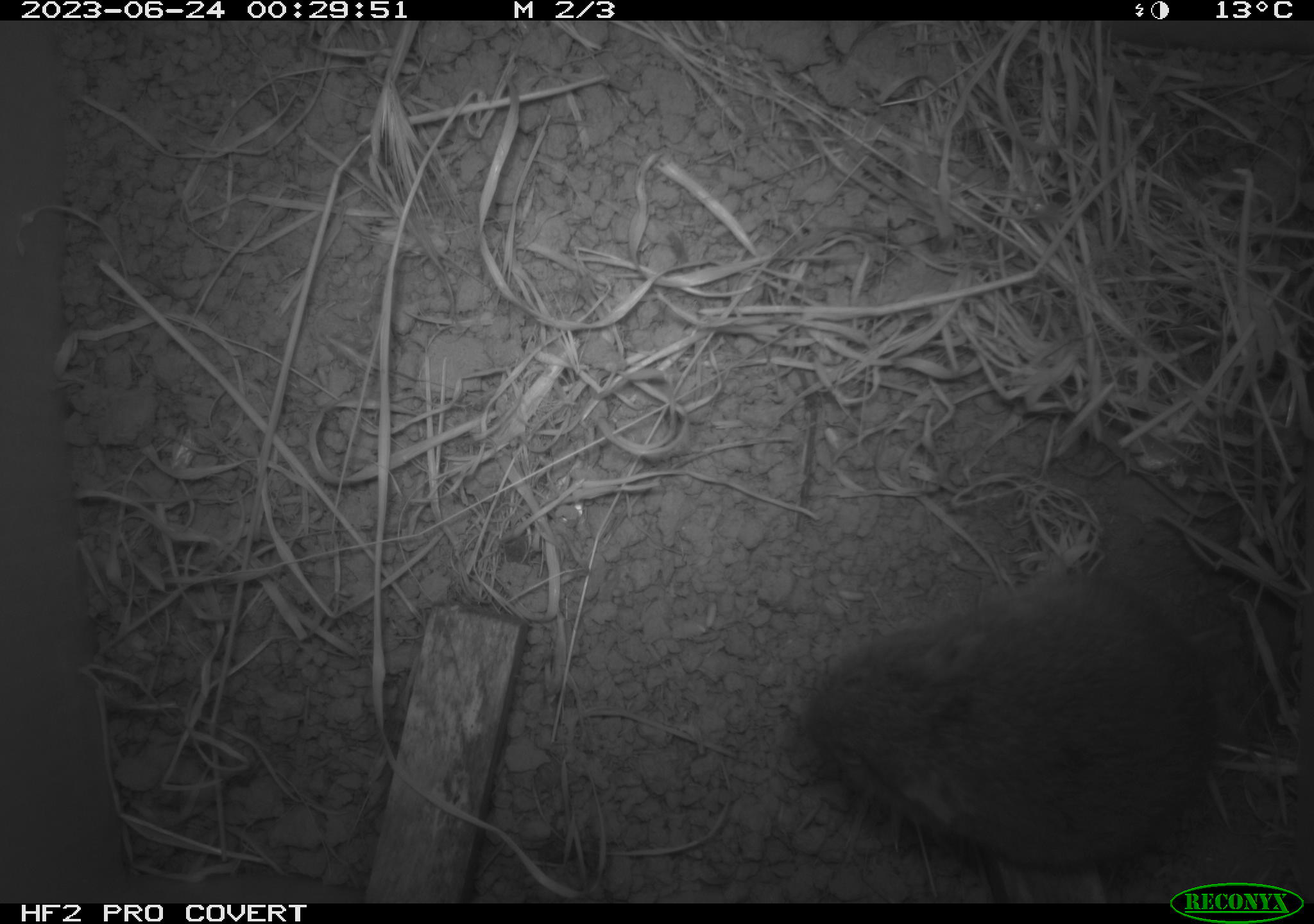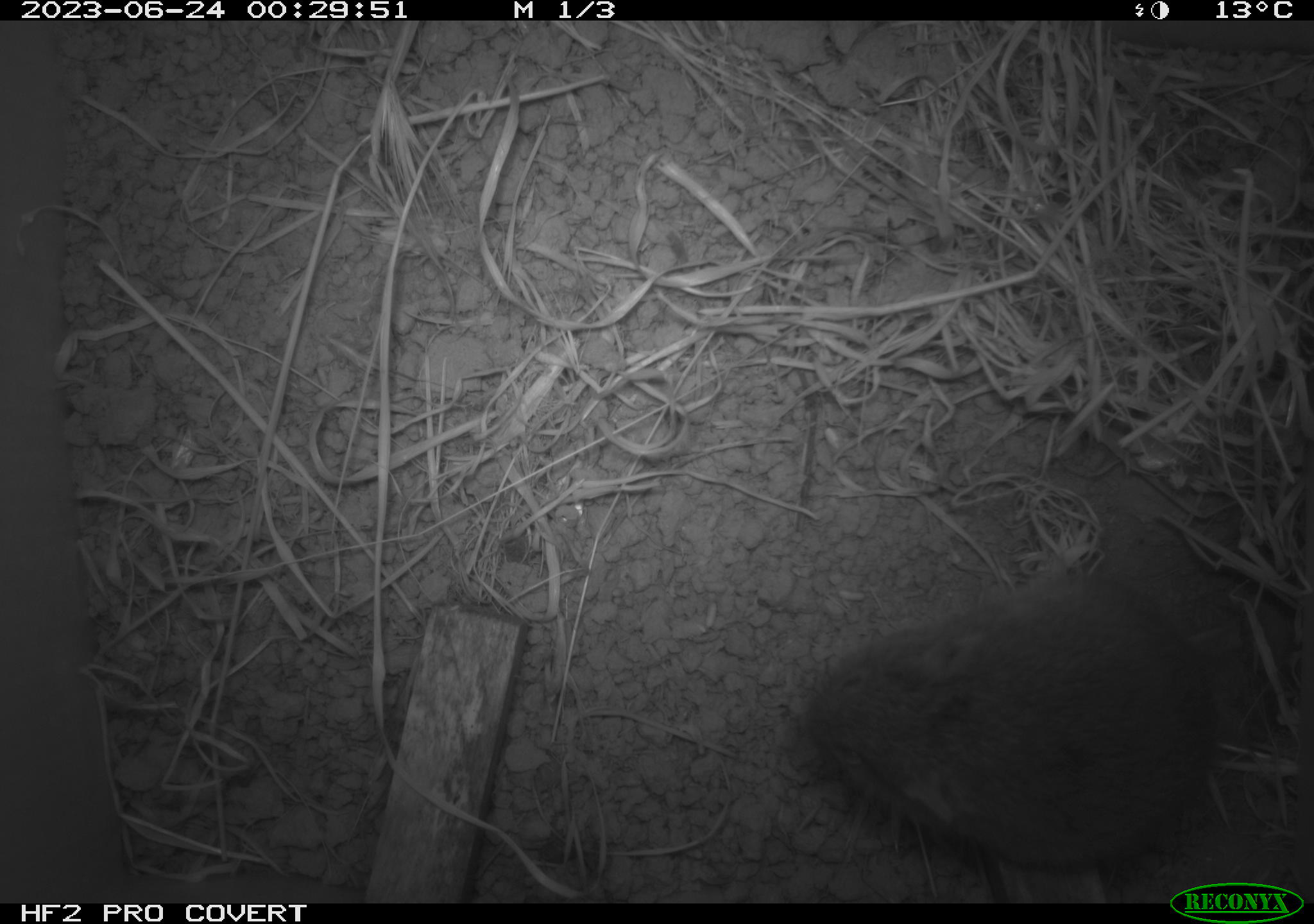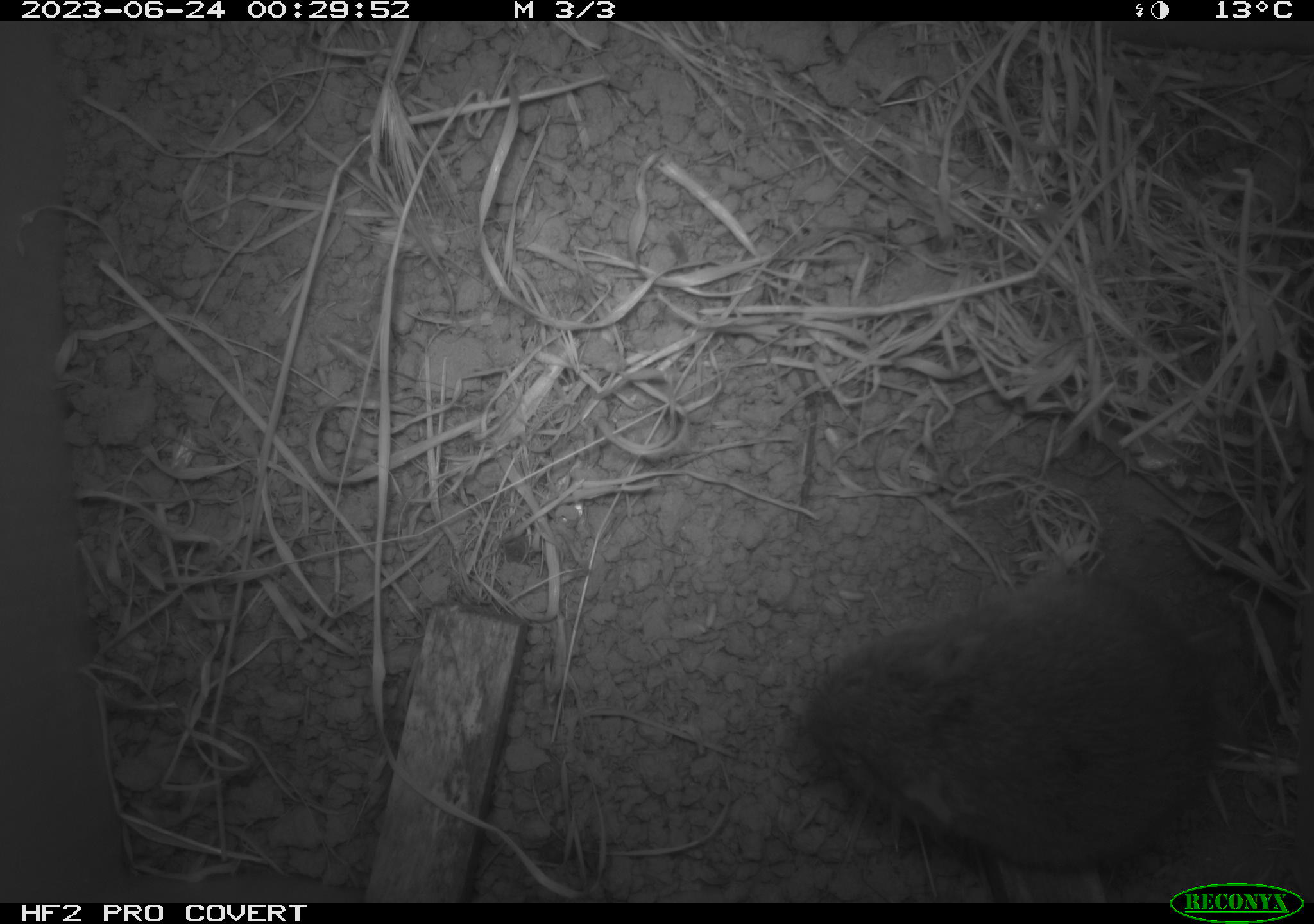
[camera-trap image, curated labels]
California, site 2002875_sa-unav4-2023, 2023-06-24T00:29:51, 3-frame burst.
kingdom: Animalia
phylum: Chordata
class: Mammalia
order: Rodentia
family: Cricetidae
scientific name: Arvicolinae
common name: voles, lemmings, and muskrats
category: arvicolinae subfamily